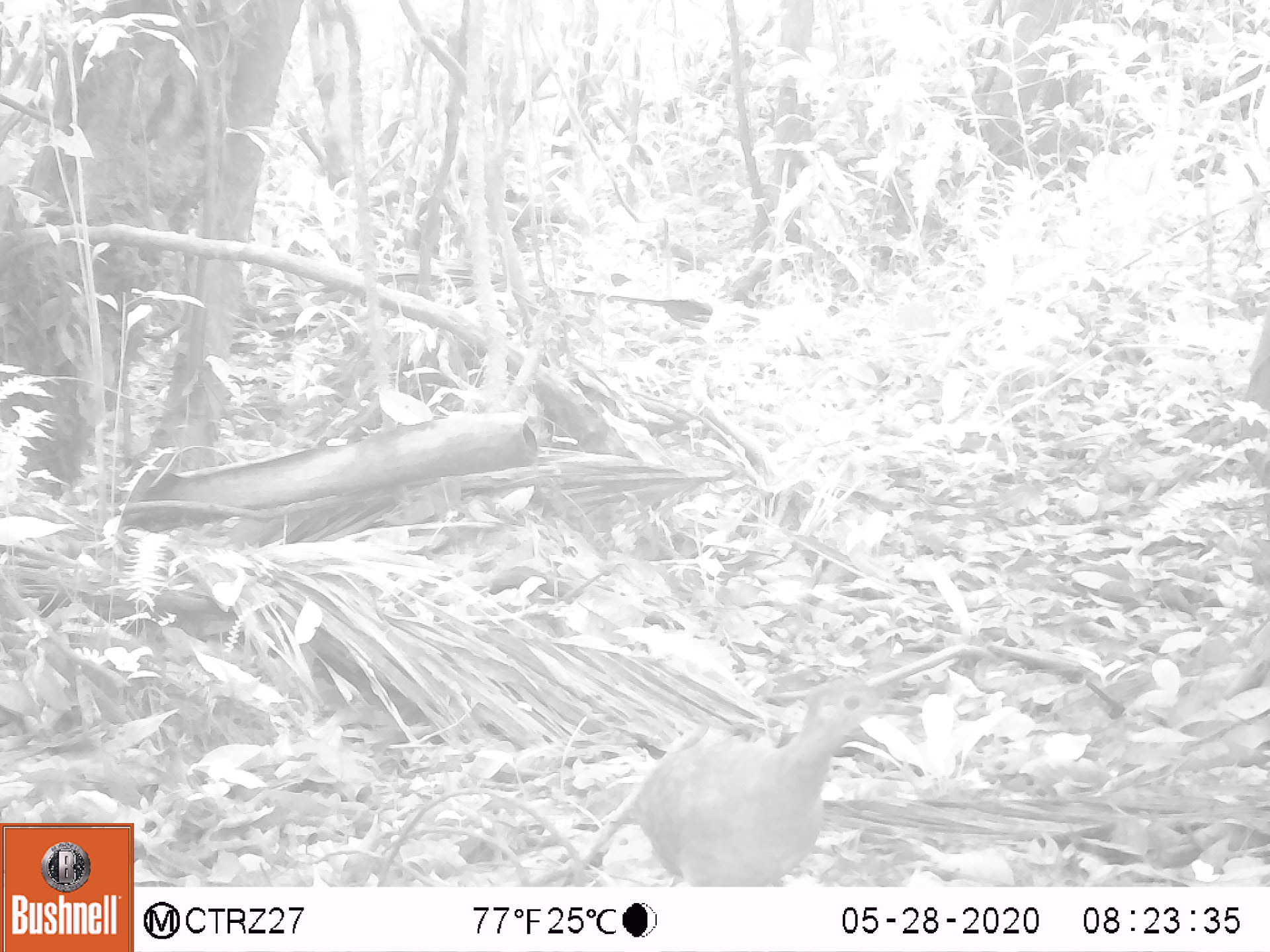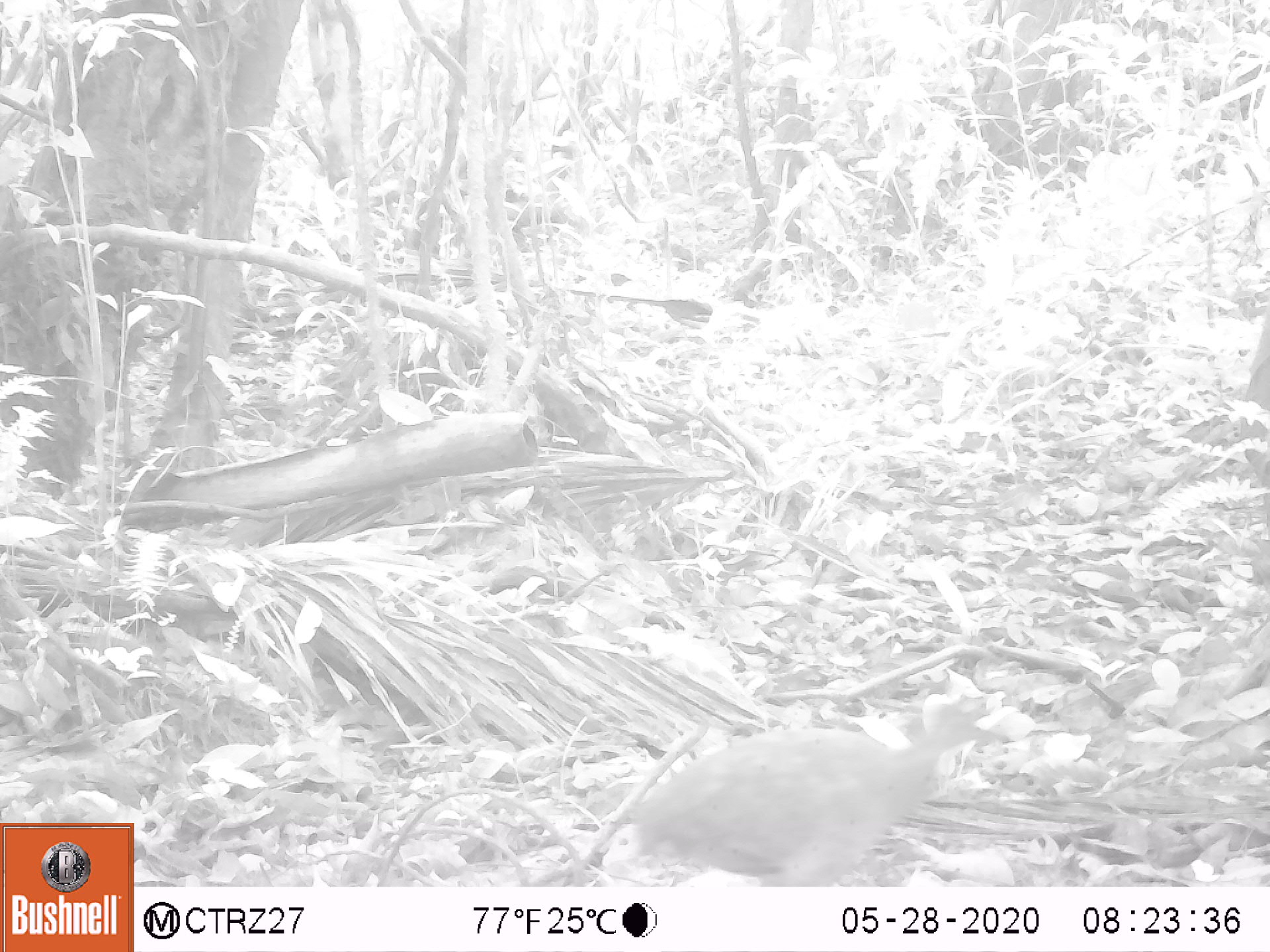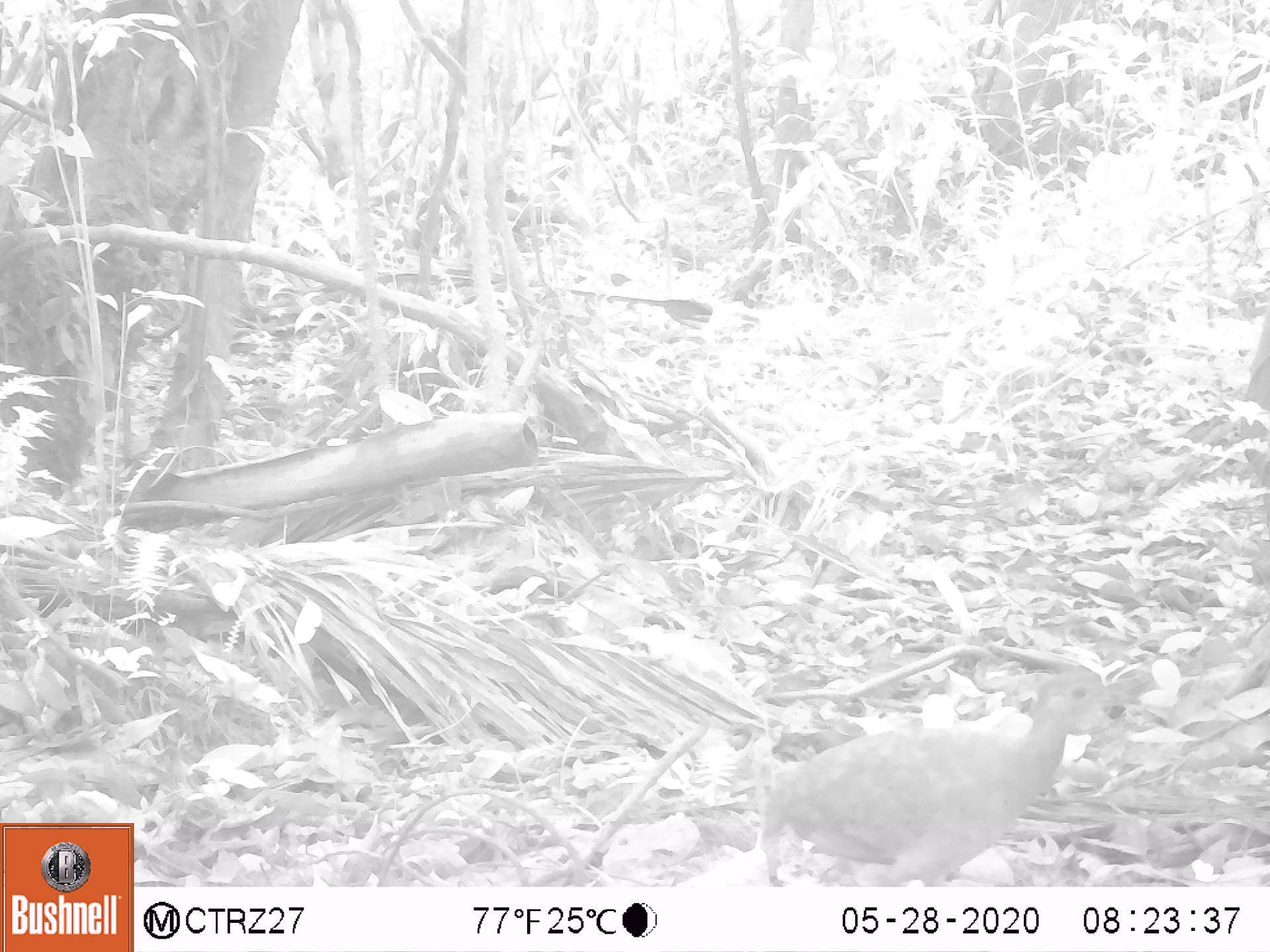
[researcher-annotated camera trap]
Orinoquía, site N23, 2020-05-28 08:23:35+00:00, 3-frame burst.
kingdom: Animalia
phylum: Chordata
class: Aves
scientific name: Aves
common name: bird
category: unknown bird